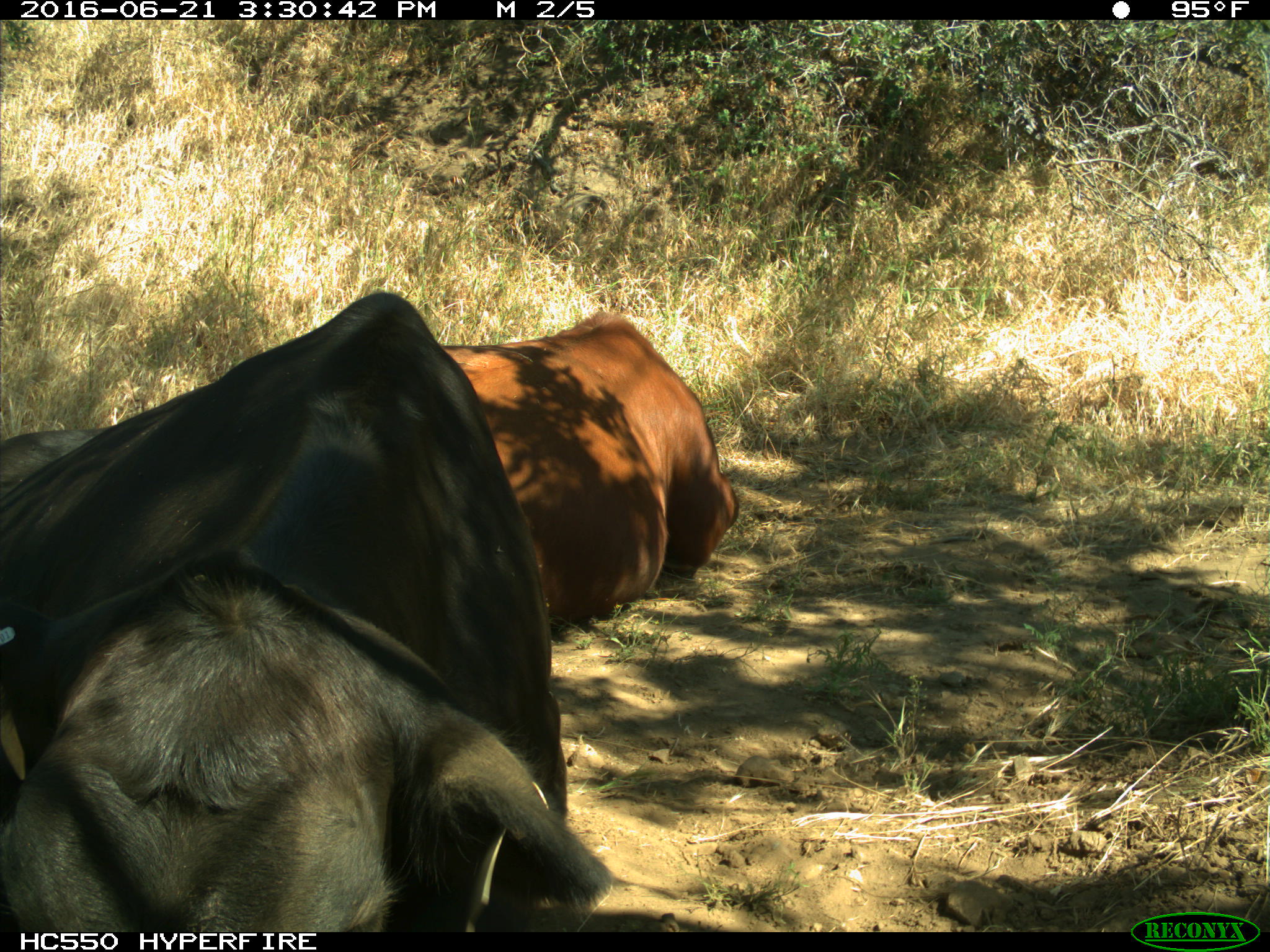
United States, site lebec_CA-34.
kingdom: Animalia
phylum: Chordata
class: Mammalia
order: Artiodactyla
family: Bovidae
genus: Bos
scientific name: Bos taurus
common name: domestic cow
Bos taurus (domestic cow).